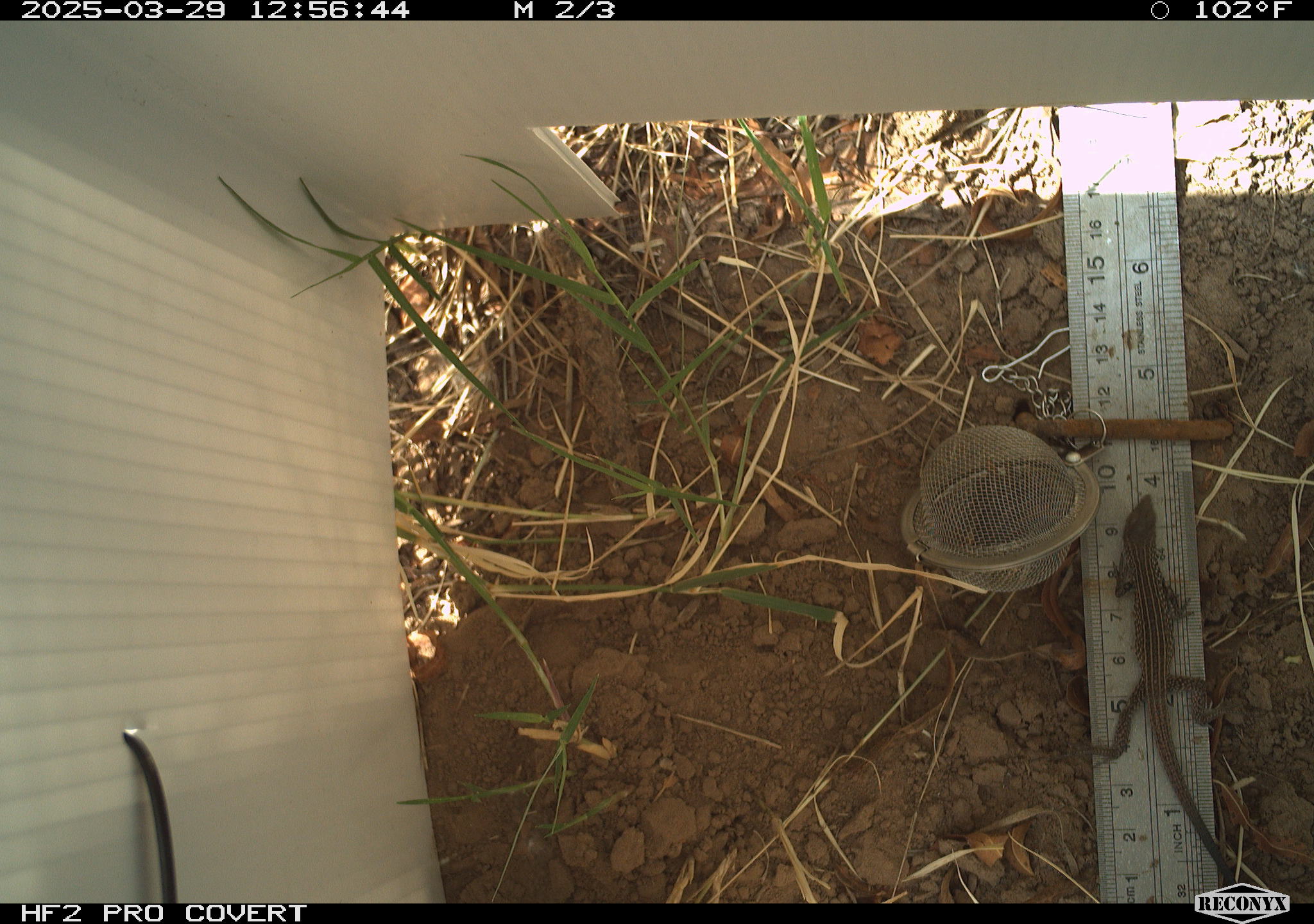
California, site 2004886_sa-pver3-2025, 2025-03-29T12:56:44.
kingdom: Animalia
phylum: Chordata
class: Reptilia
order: Squamata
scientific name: Squamata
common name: lizards and snakes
Lizards and snakes (Squamata).